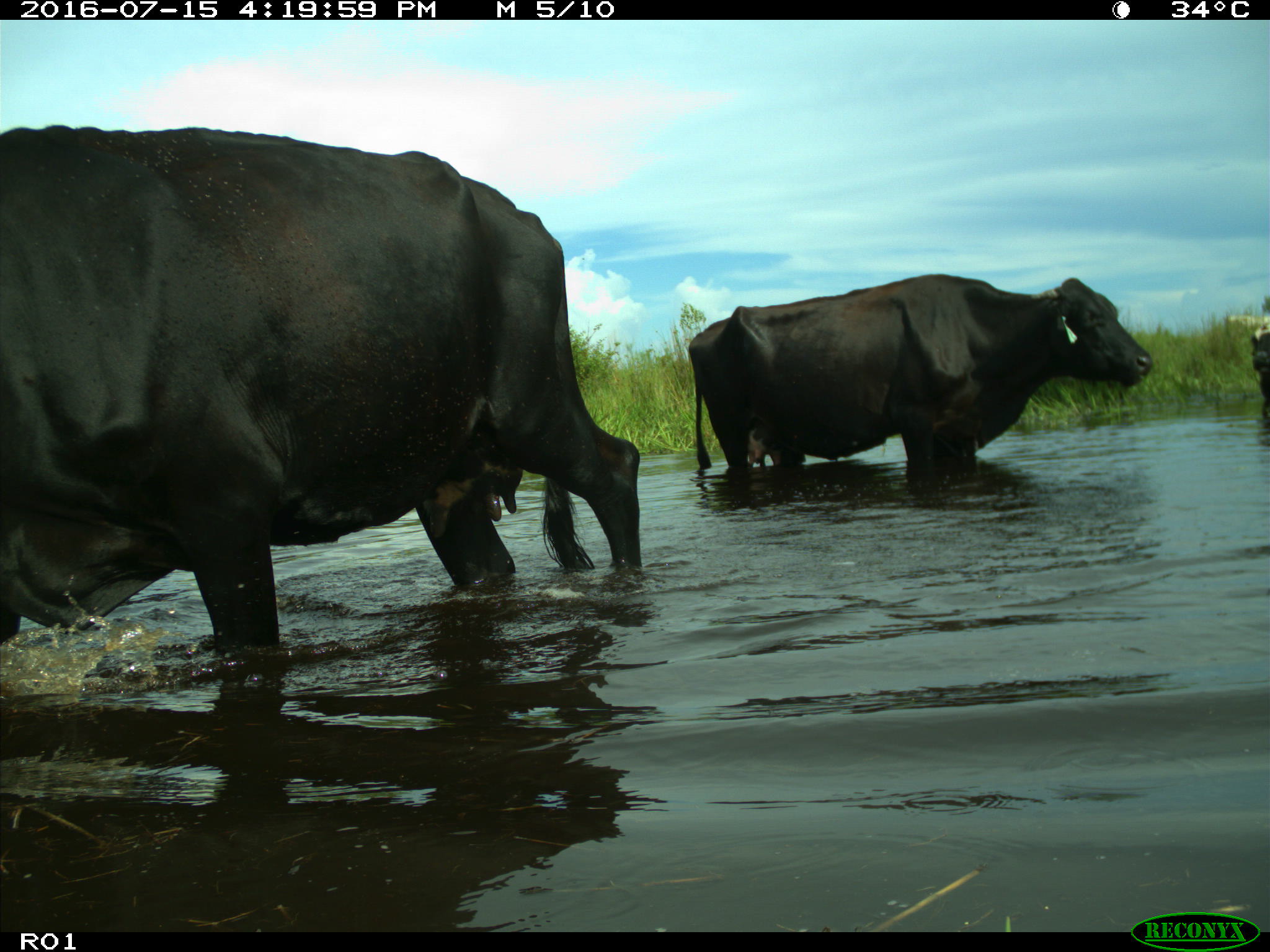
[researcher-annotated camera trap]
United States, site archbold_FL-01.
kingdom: Animalia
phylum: Chordata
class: Mammalia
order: Artiodactyla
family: Bovidae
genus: Bos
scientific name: Bos taurus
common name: domestic cow